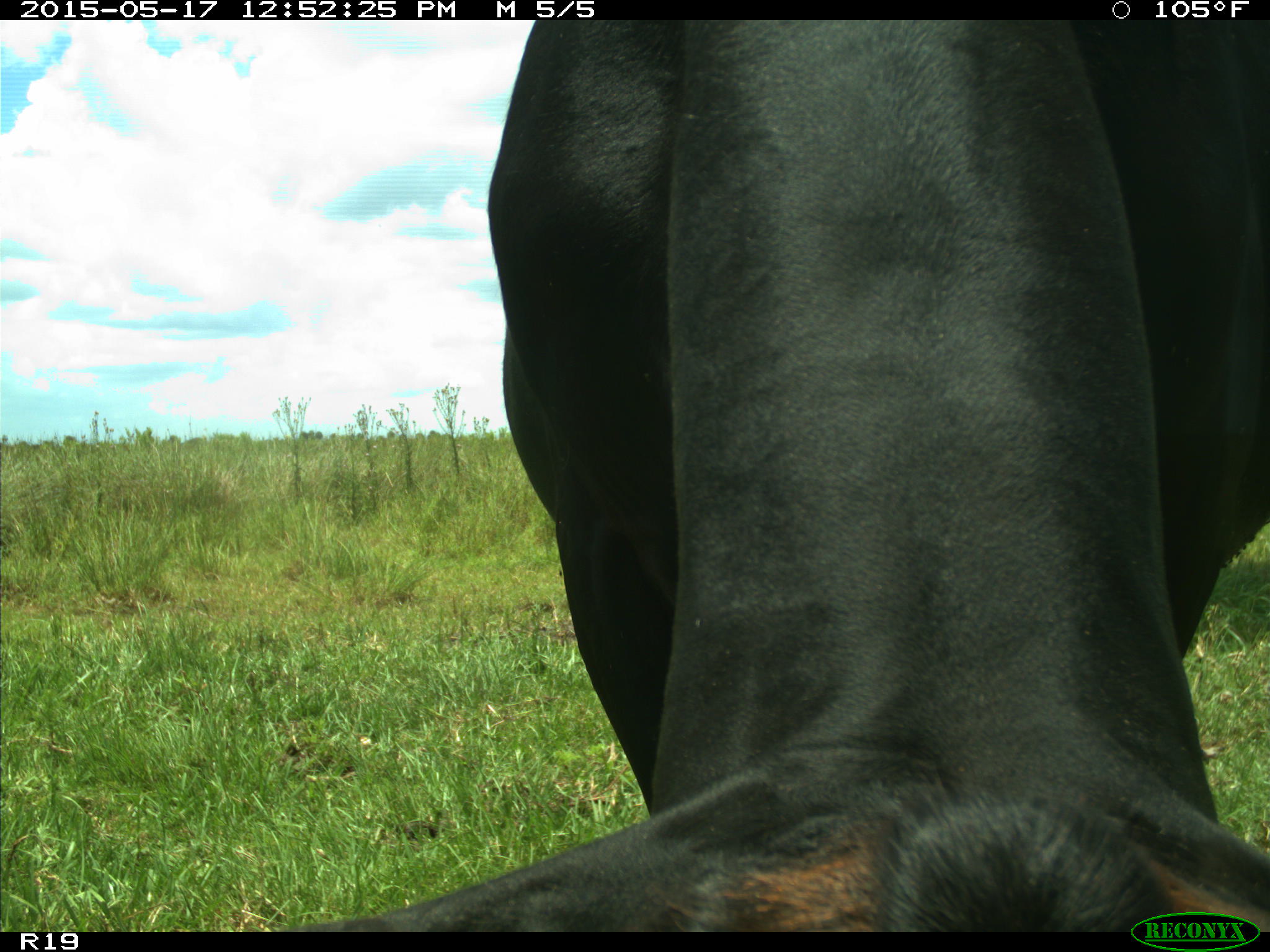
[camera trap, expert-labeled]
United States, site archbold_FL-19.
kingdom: Animalia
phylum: Chordata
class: Mammalia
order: Artiodactyla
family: Bovidae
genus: Bos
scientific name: Bos taurus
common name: domestic cow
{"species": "Bos taurus (domestic cow)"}